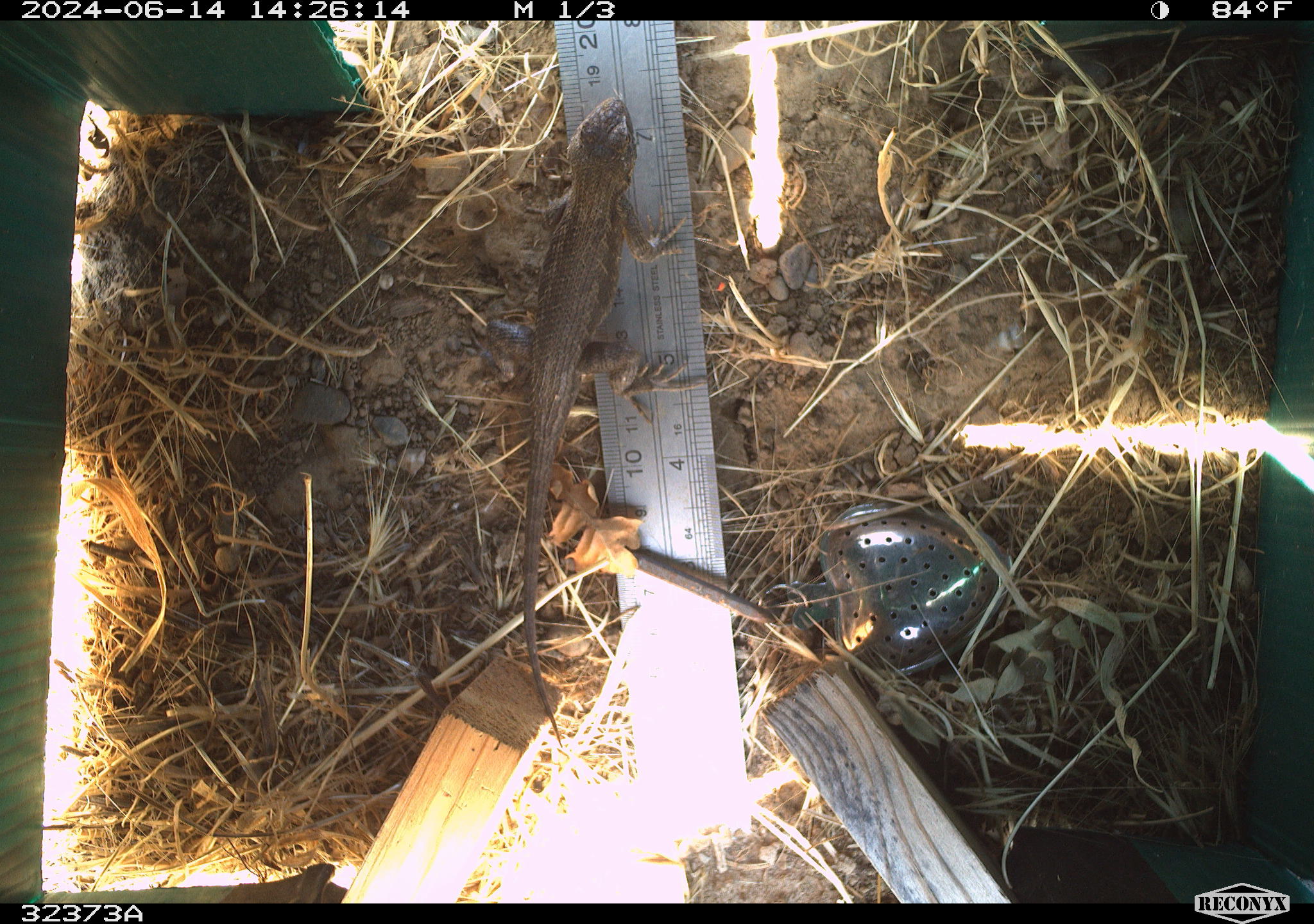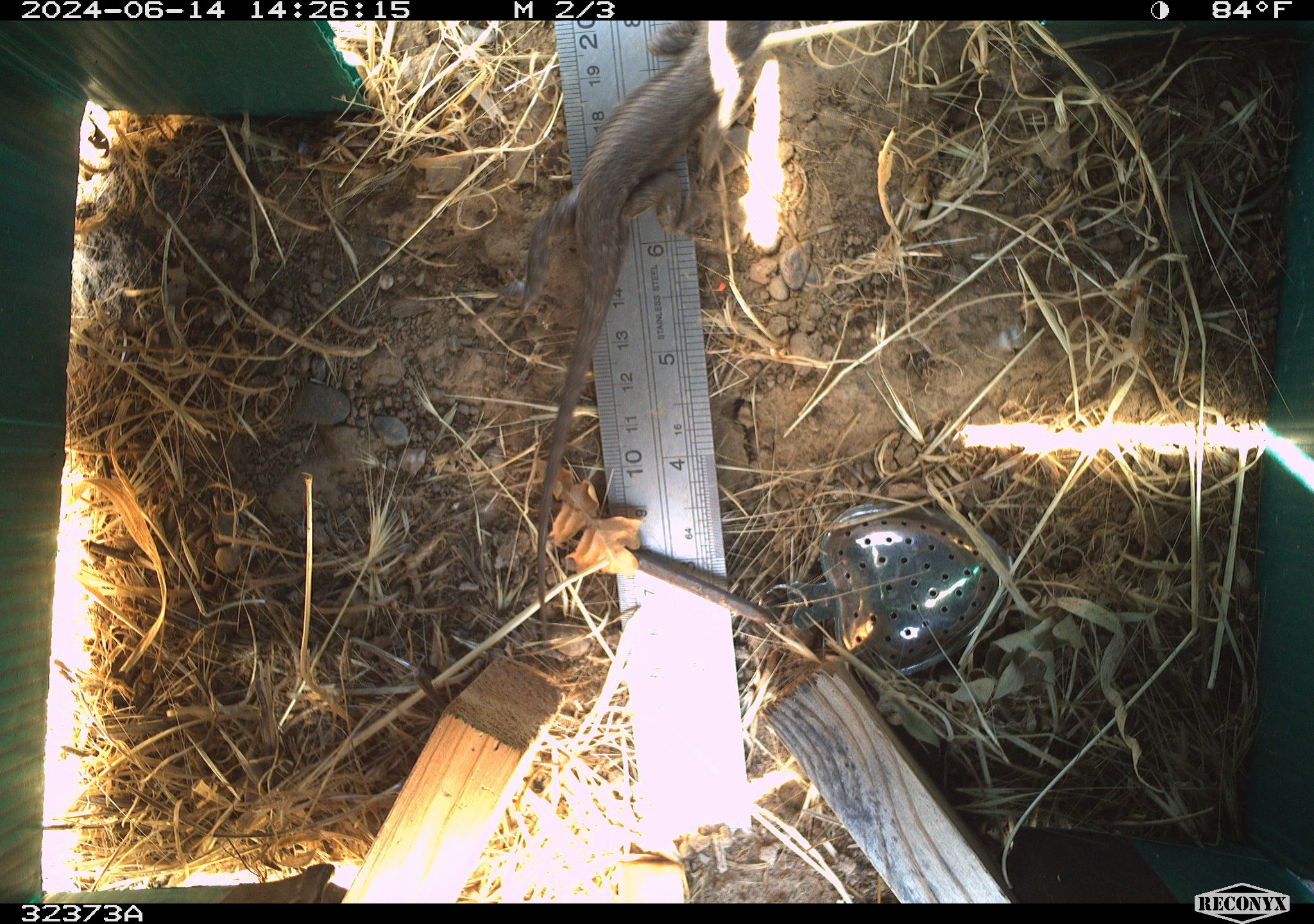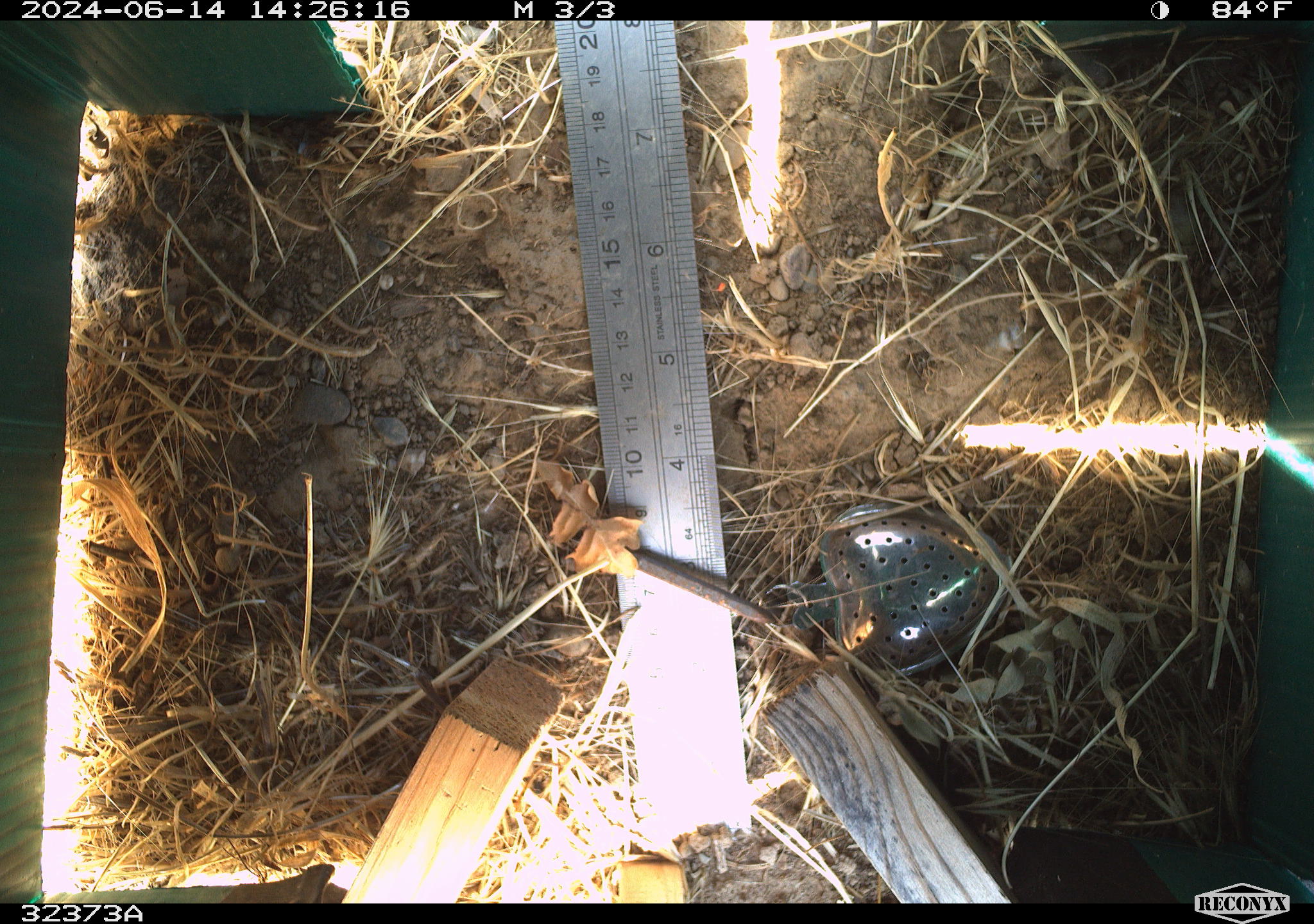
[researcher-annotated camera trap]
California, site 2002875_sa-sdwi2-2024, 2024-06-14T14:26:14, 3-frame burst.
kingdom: Animalia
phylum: Chordata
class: Reptilia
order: Squamata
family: Phrynosomatidae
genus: Sceloporus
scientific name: Sceloporus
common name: spiny lizards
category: sceloporus species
Sceloporus species (spiny lizards) (Sceloporus).